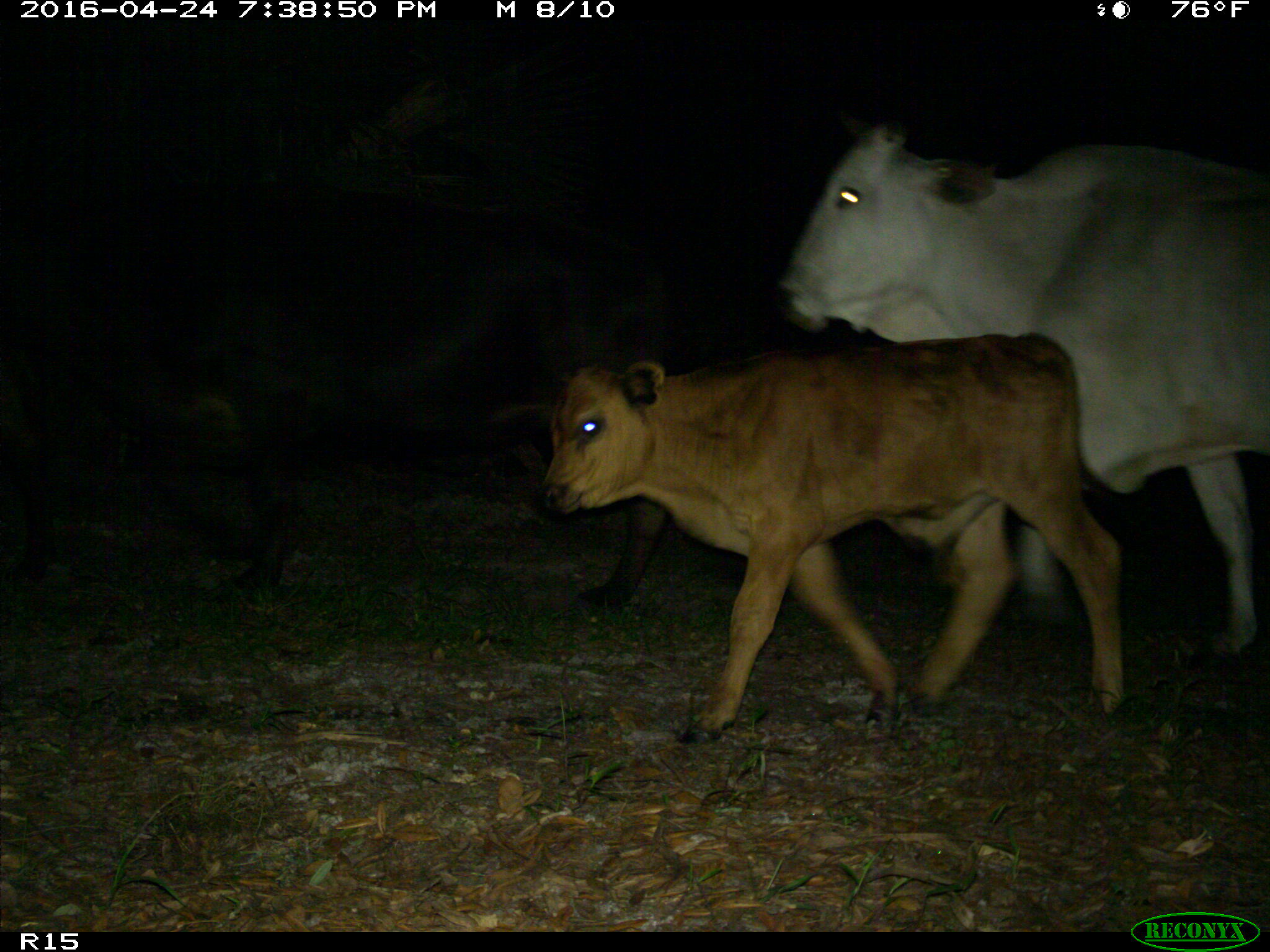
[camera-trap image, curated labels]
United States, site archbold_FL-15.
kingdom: Animalia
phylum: Chordata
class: Mammalia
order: Artiodactyla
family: Bovidae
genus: Bos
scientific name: Bos taurus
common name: domestic cow